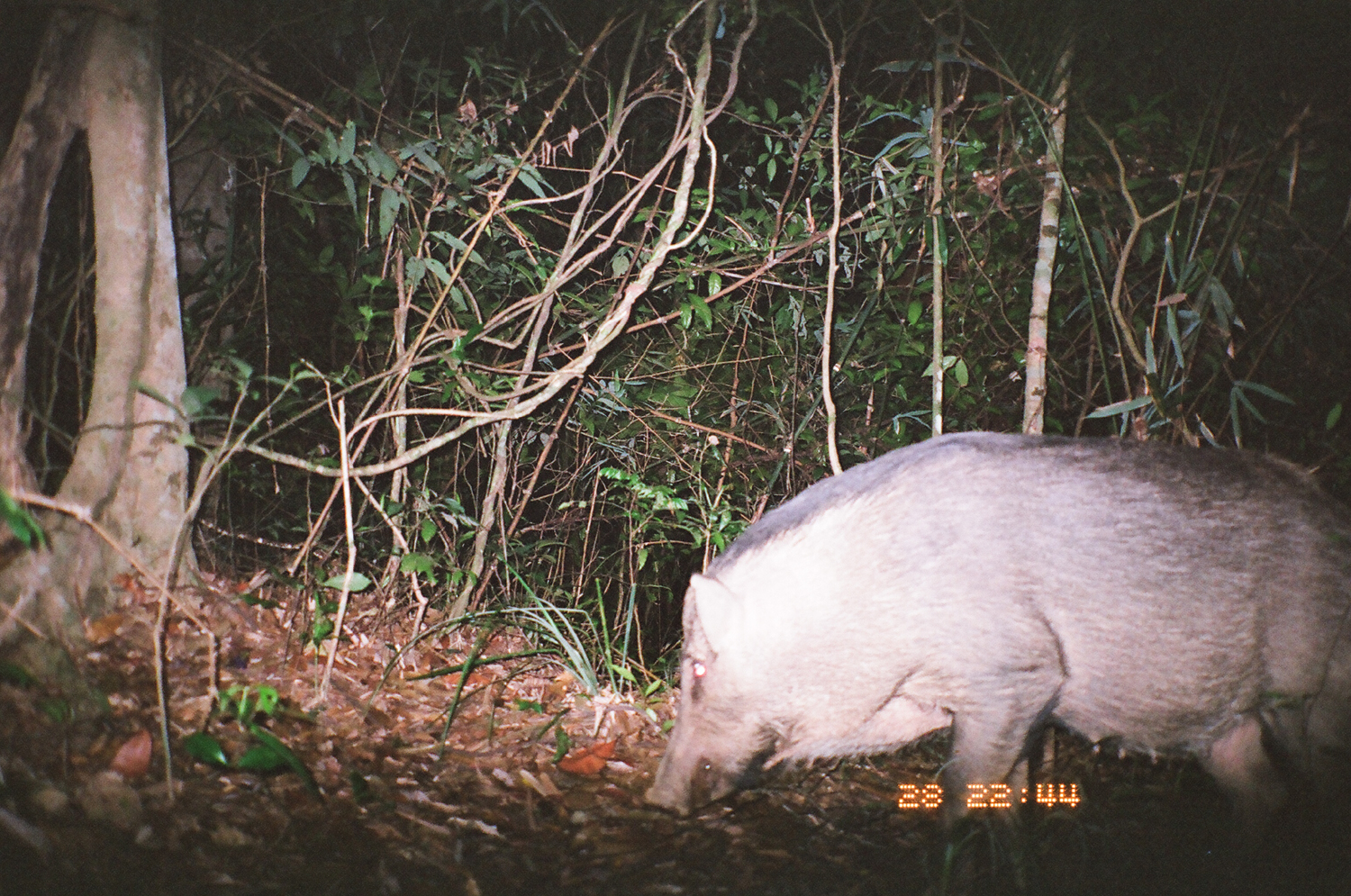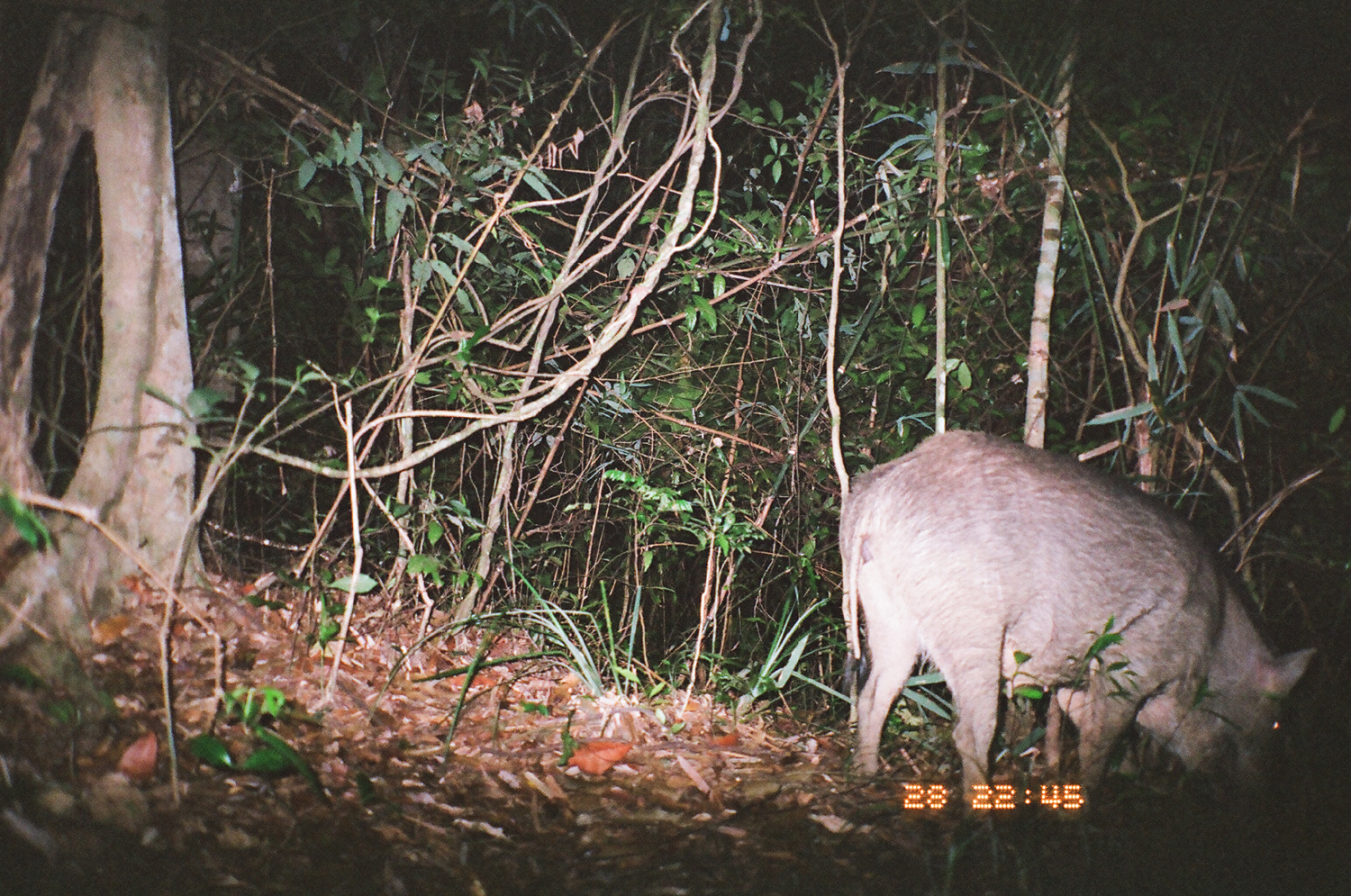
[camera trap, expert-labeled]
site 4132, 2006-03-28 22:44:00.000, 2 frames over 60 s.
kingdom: Animalia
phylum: Chordata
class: Mammalia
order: Artiodactyla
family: Suidae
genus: Sus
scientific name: Sus scrofa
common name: wild boar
Sus scrofa (wild boar), count 1.